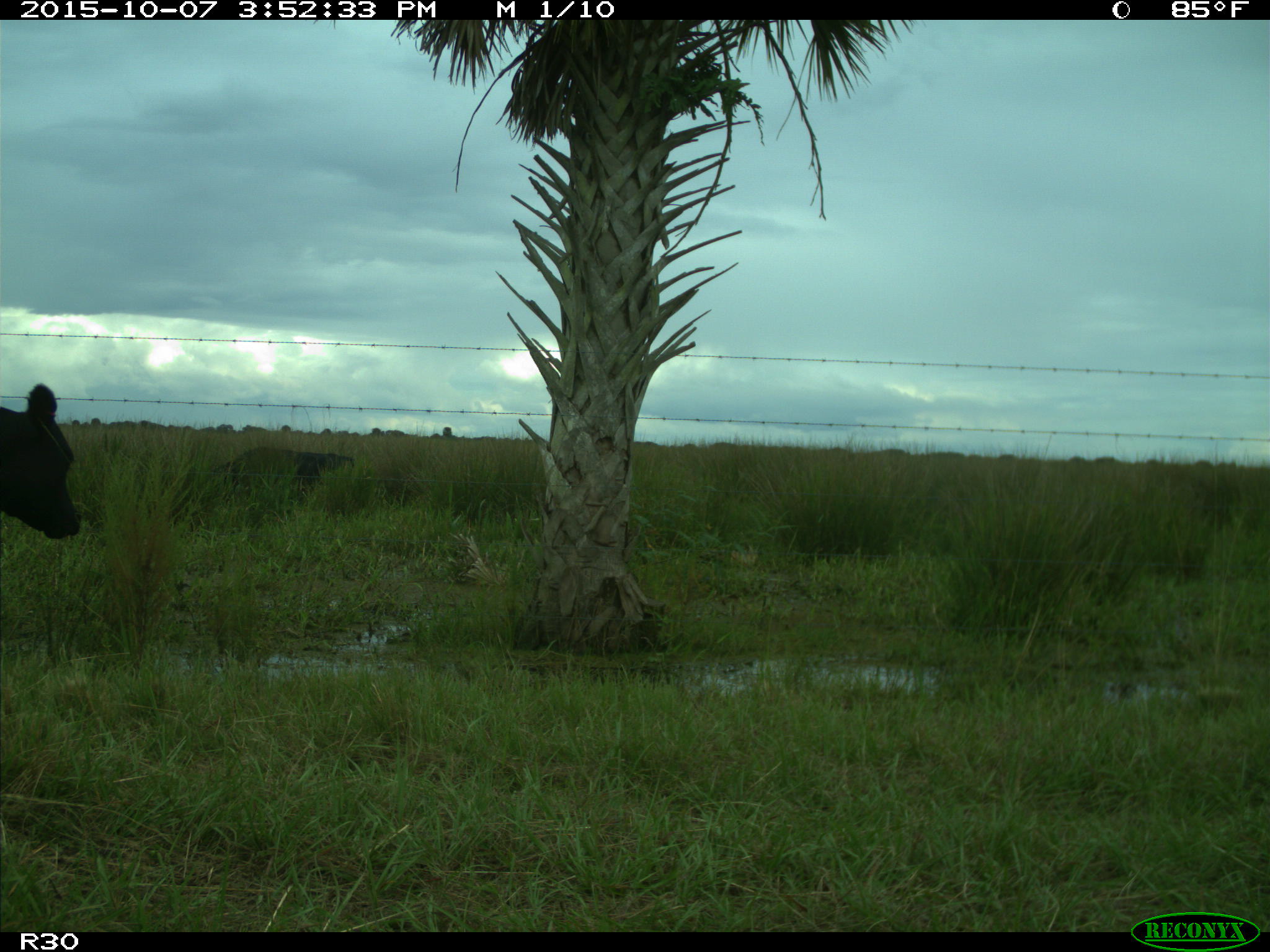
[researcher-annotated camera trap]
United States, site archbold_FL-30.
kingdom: Animalia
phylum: Chordata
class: Mammalia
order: Artiodactyla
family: Bovidae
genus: Bos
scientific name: Bos taurus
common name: domestic cow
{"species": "Bos taurus (domestic cow)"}